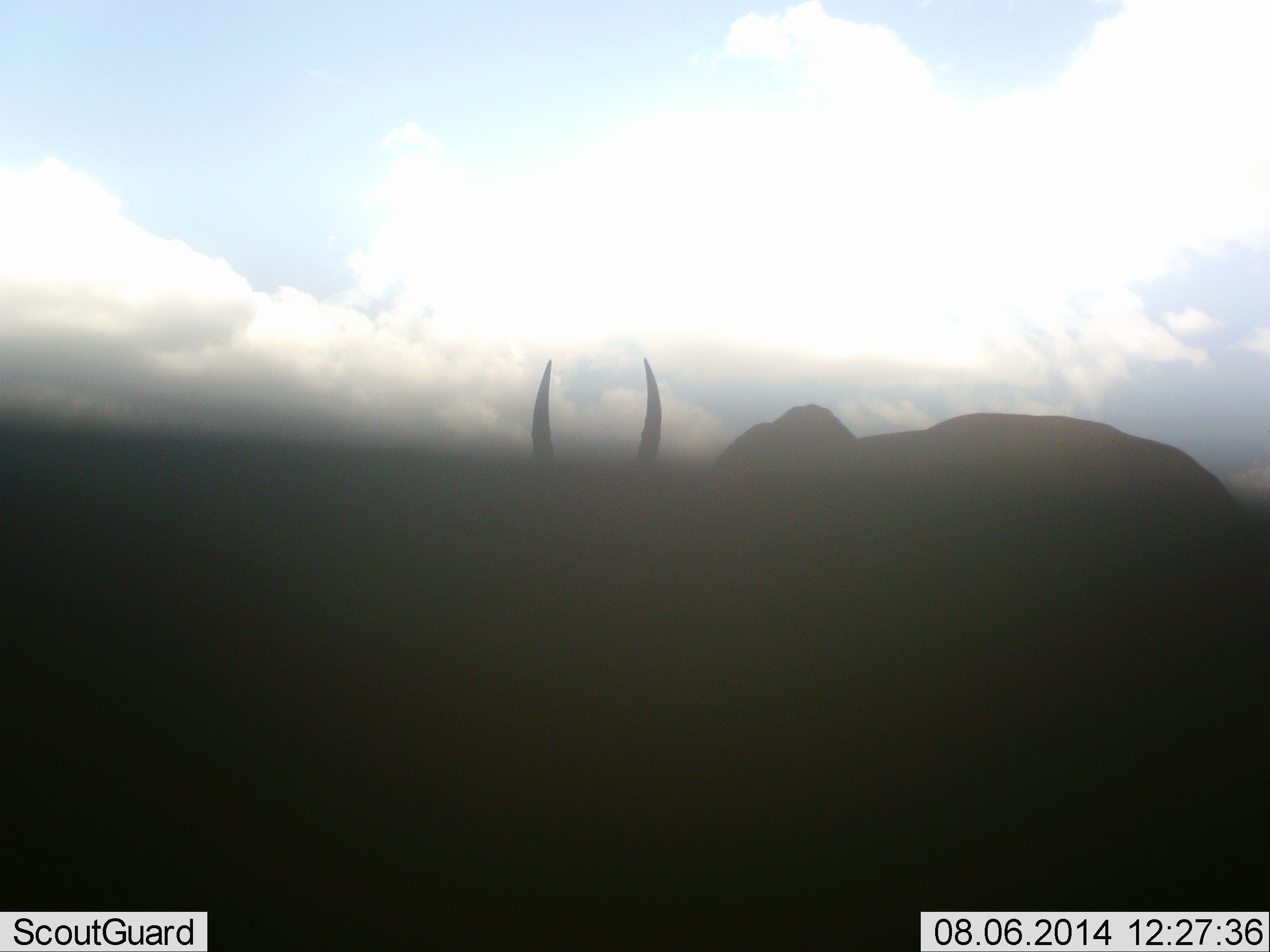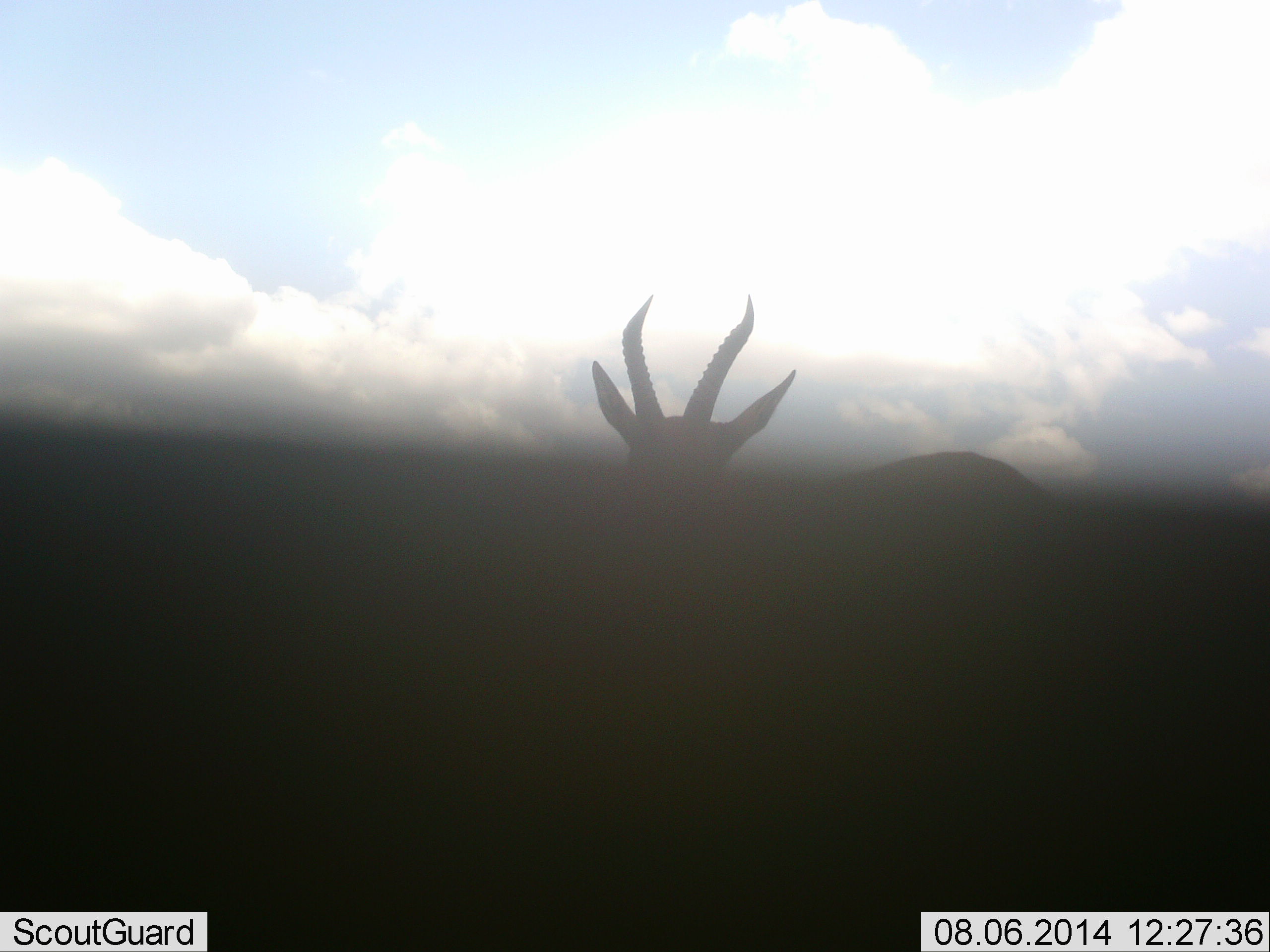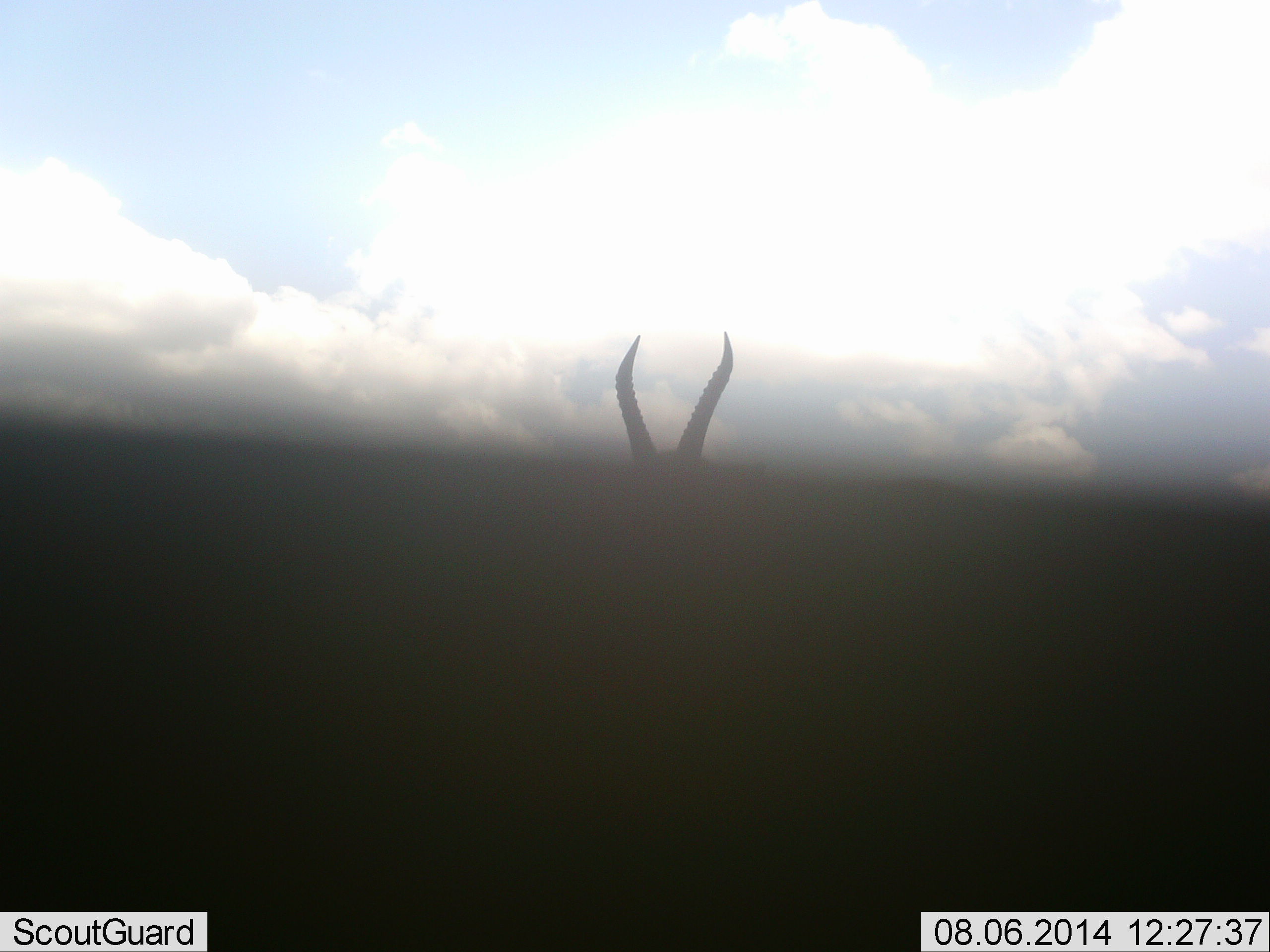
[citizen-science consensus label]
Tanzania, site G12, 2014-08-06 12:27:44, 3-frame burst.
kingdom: Animalia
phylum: Chordata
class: Mammalia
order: Artiodactyla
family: Bovidae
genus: Eudorcas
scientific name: Eudorcas thomsonii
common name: thomson's gazelle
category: gazellethomsons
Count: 1.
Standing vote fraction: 90%.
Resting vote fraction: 0%.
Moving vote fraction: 0%.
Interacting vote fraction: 0%.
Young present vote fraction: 0%.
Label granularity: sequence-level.